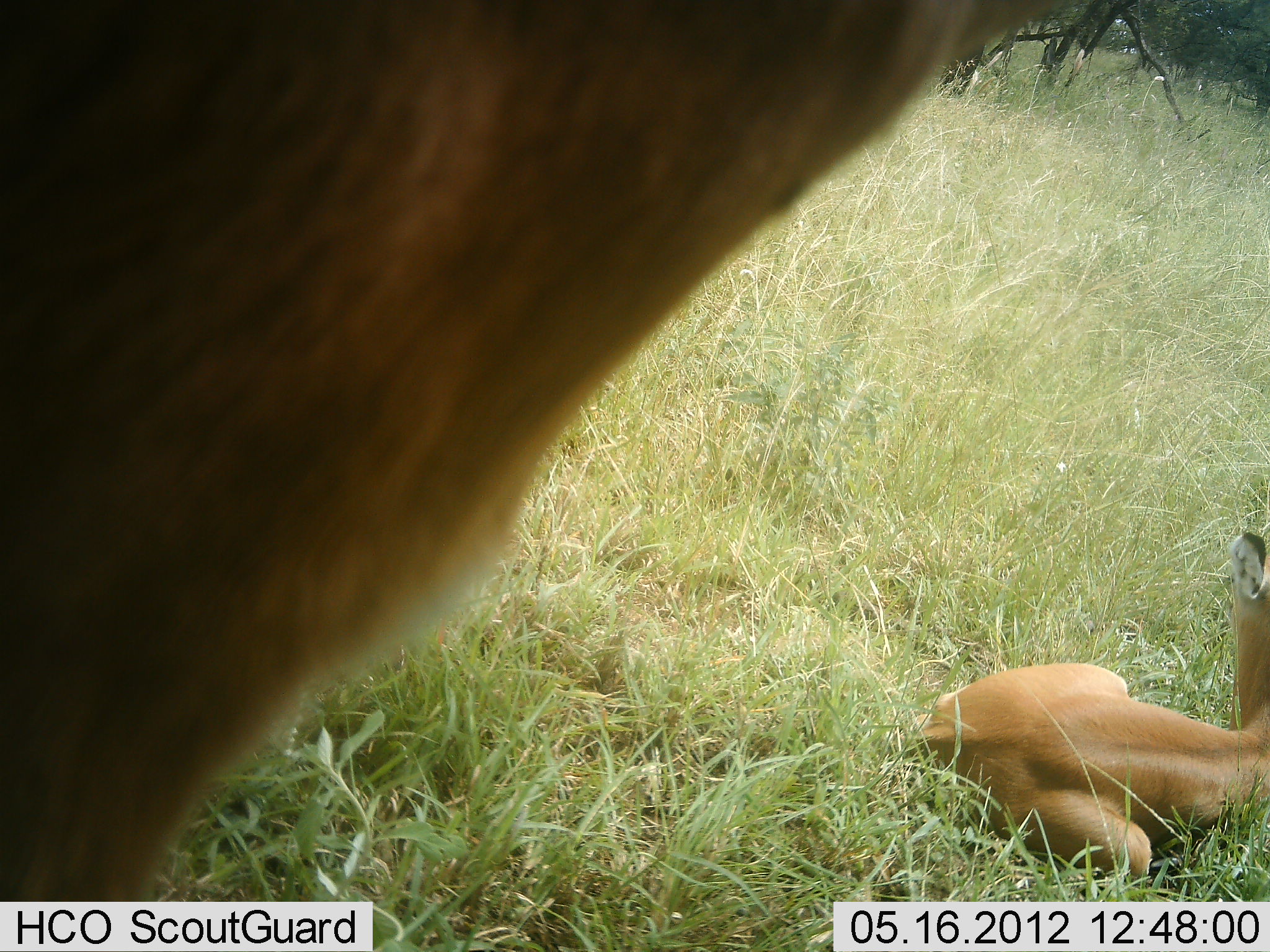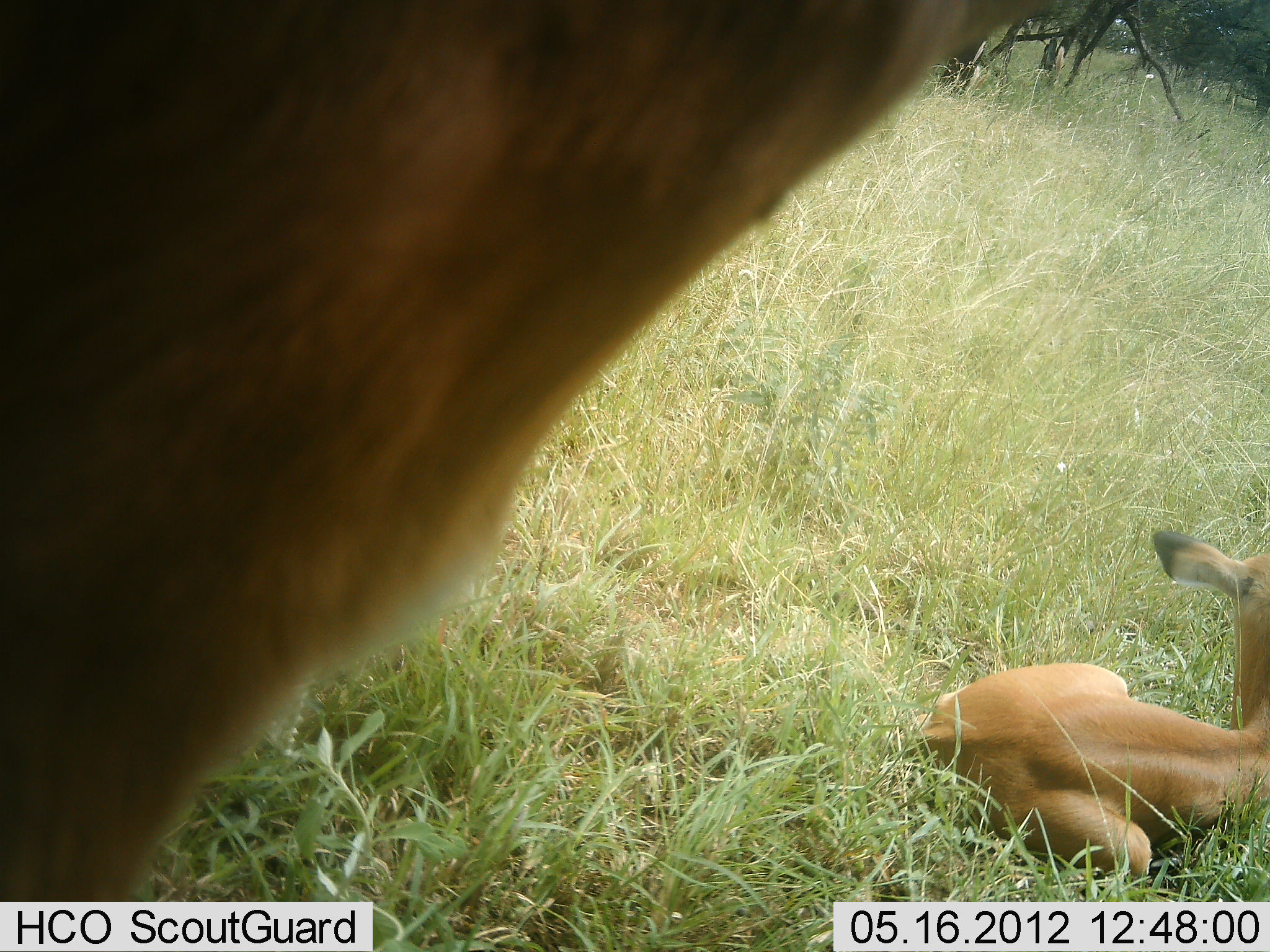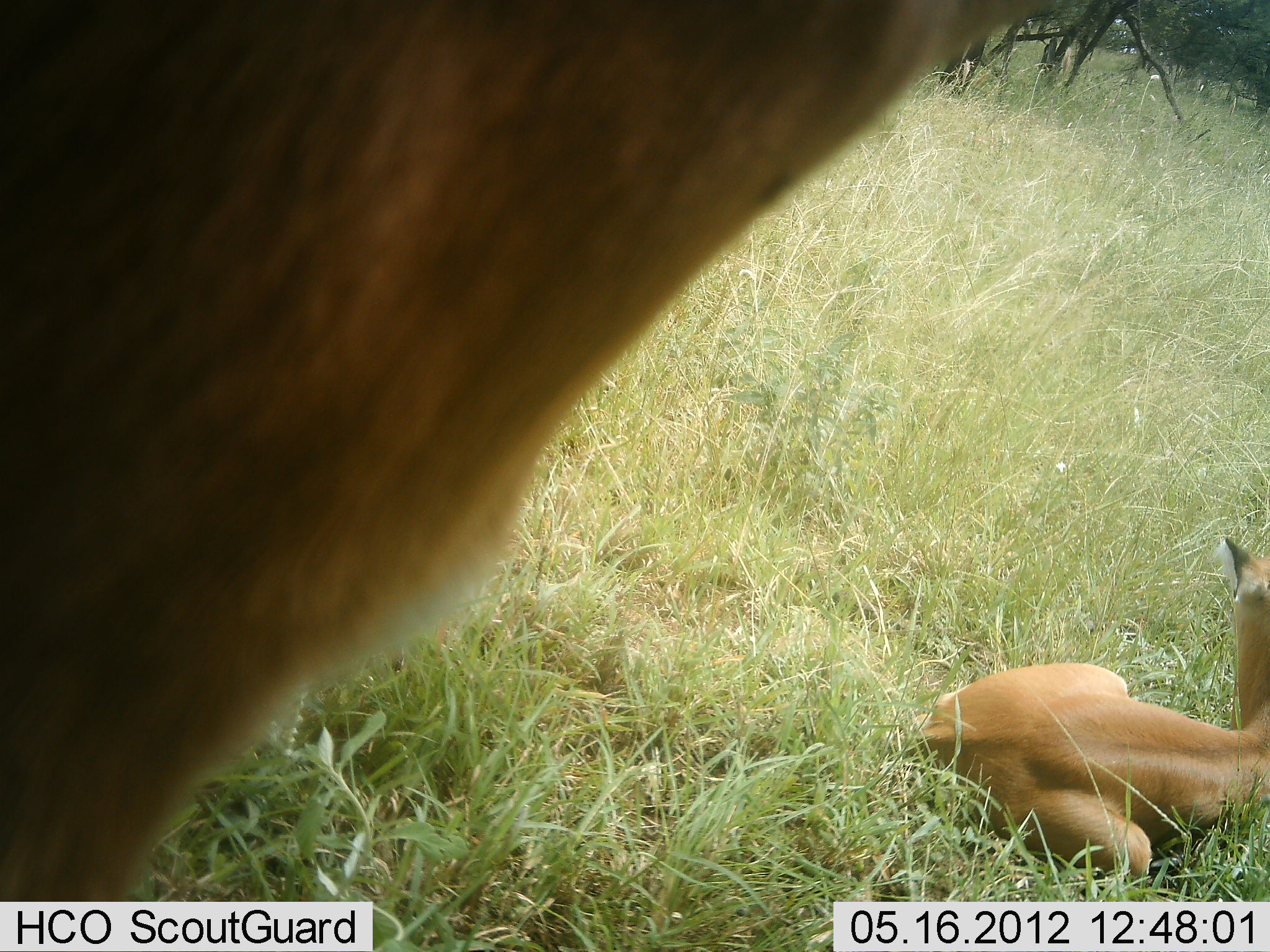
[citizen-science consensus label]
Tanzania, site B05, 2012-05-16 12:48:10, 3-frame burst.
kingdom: Animalia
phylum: Chordata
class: Mammalia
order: Artiodactyla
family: Bovidae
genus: Aepyceros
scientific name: Aepyceros melampus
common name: impala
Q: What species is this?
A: Impala (Aepyceros melampus).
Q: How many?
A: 2.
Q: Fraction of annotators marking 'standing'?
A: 100%.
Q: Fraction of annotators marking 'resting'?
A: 100%.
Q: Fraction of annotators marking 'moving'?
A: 0%.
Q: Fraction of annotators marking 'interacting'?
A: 0%.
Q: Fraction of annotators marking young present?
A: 80%.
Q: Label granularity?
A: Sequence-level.